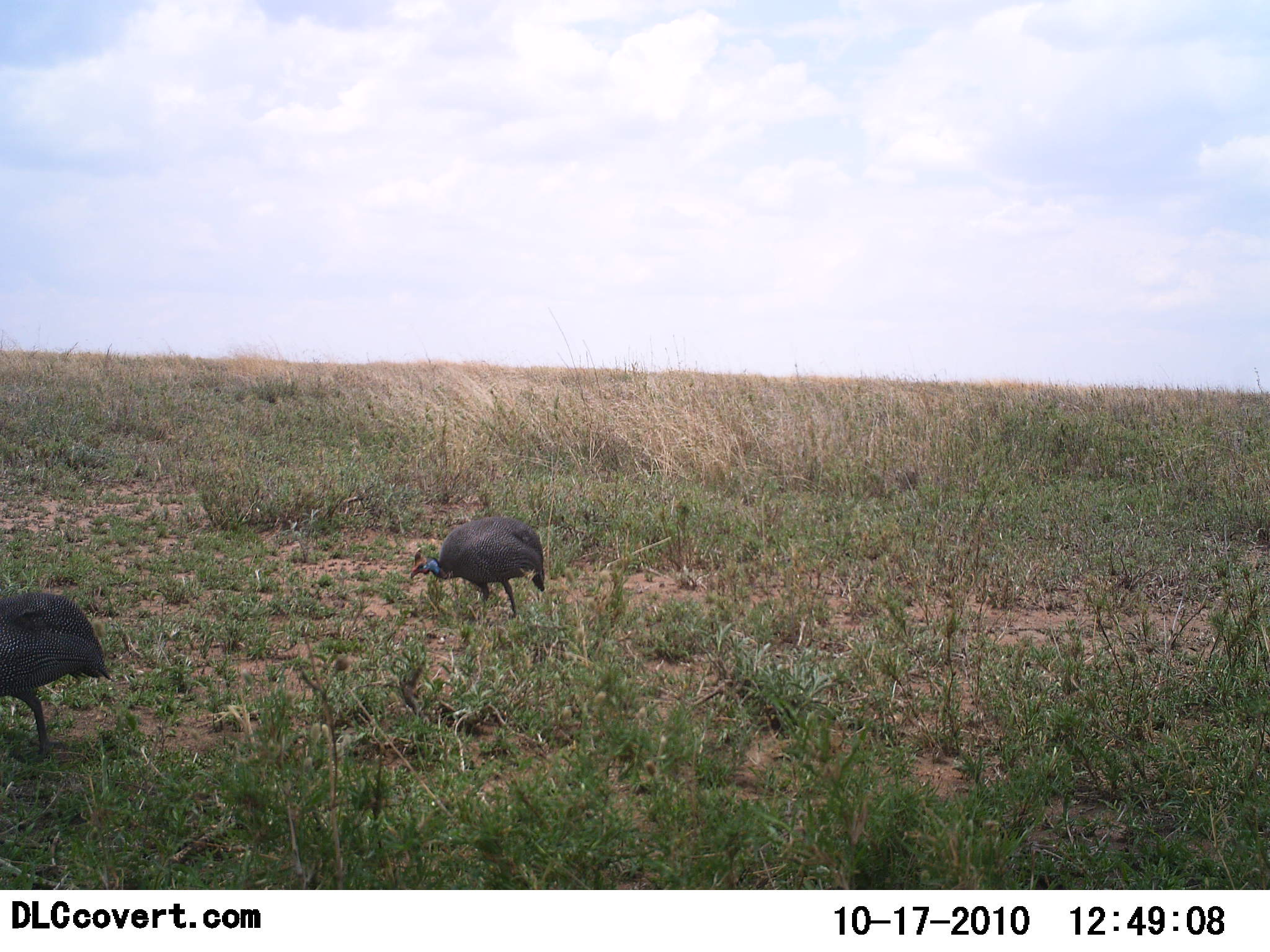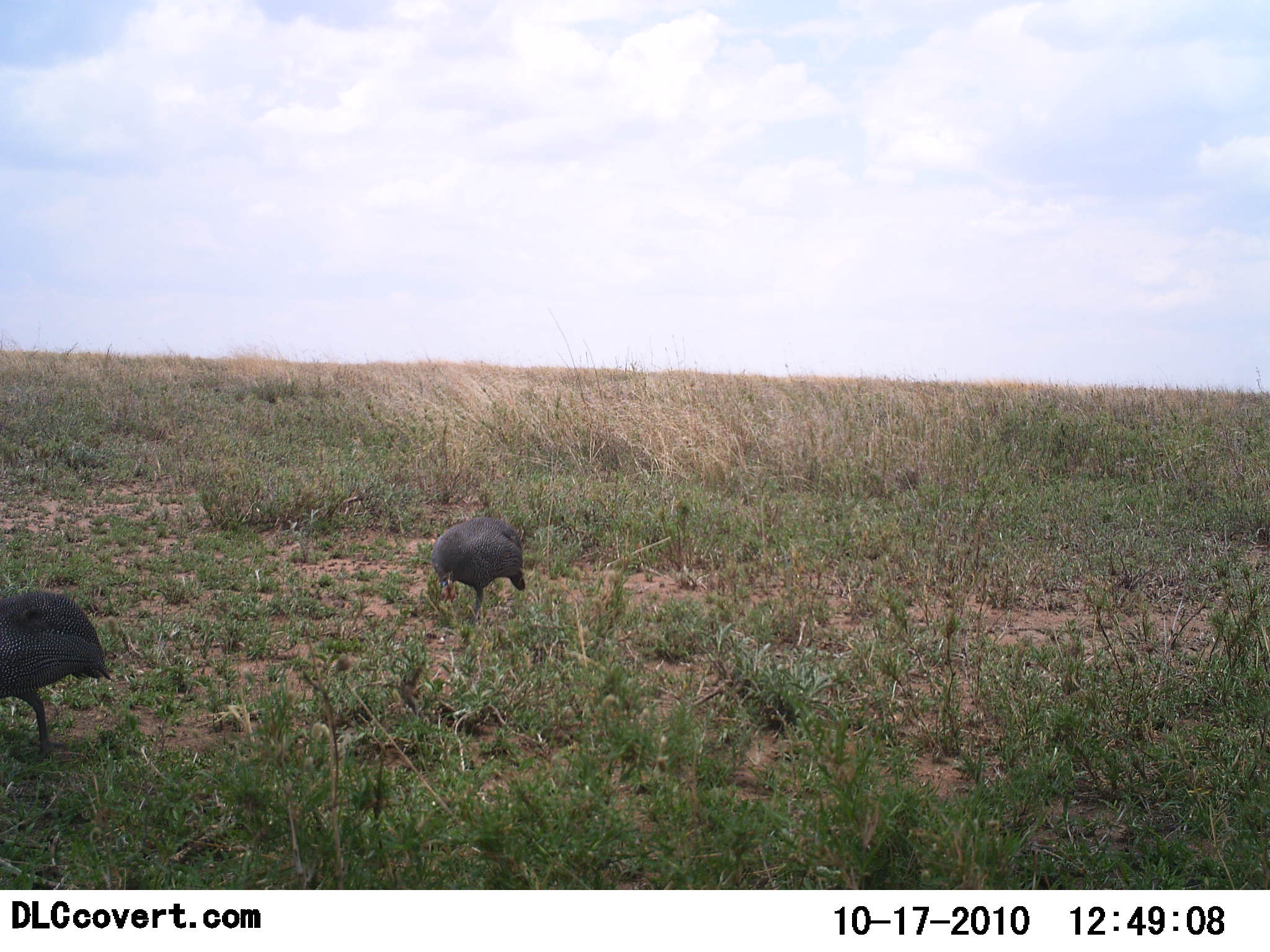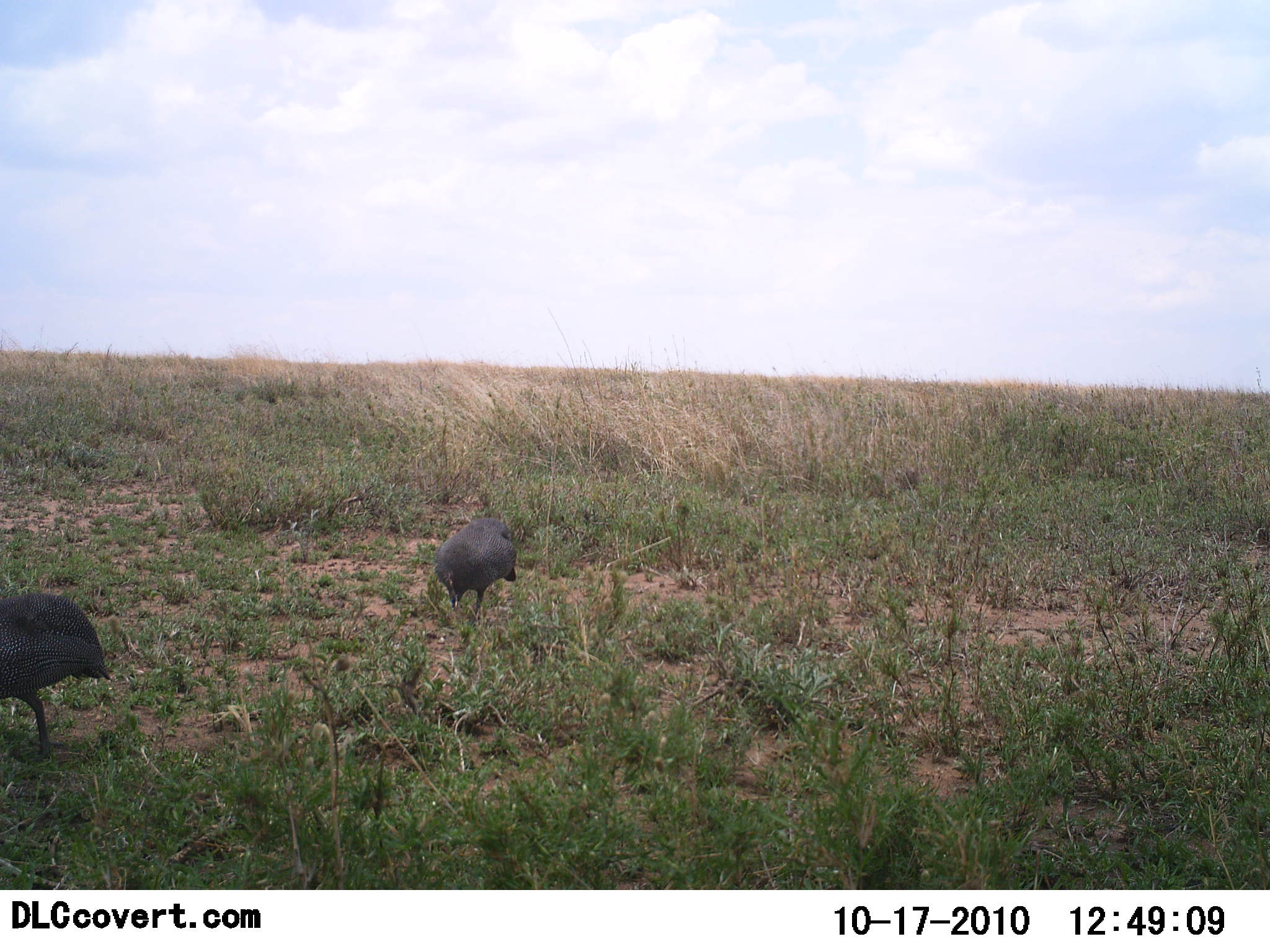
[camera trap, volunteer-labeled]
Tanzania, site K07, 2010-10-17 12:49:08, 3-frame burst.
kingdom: Animalia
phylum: Chordata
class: Aves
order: Galliformes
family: Numididae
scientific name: Numididae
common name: guinea fowl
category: guineafowl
Guineafowl (guinea fowl) (Numididae), count 2. Behavior (volunteer vote fractions): standing 26%, resting 0%, moving 21%, interacting 0%. Young present (vote fraction): 0%. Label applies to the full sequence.